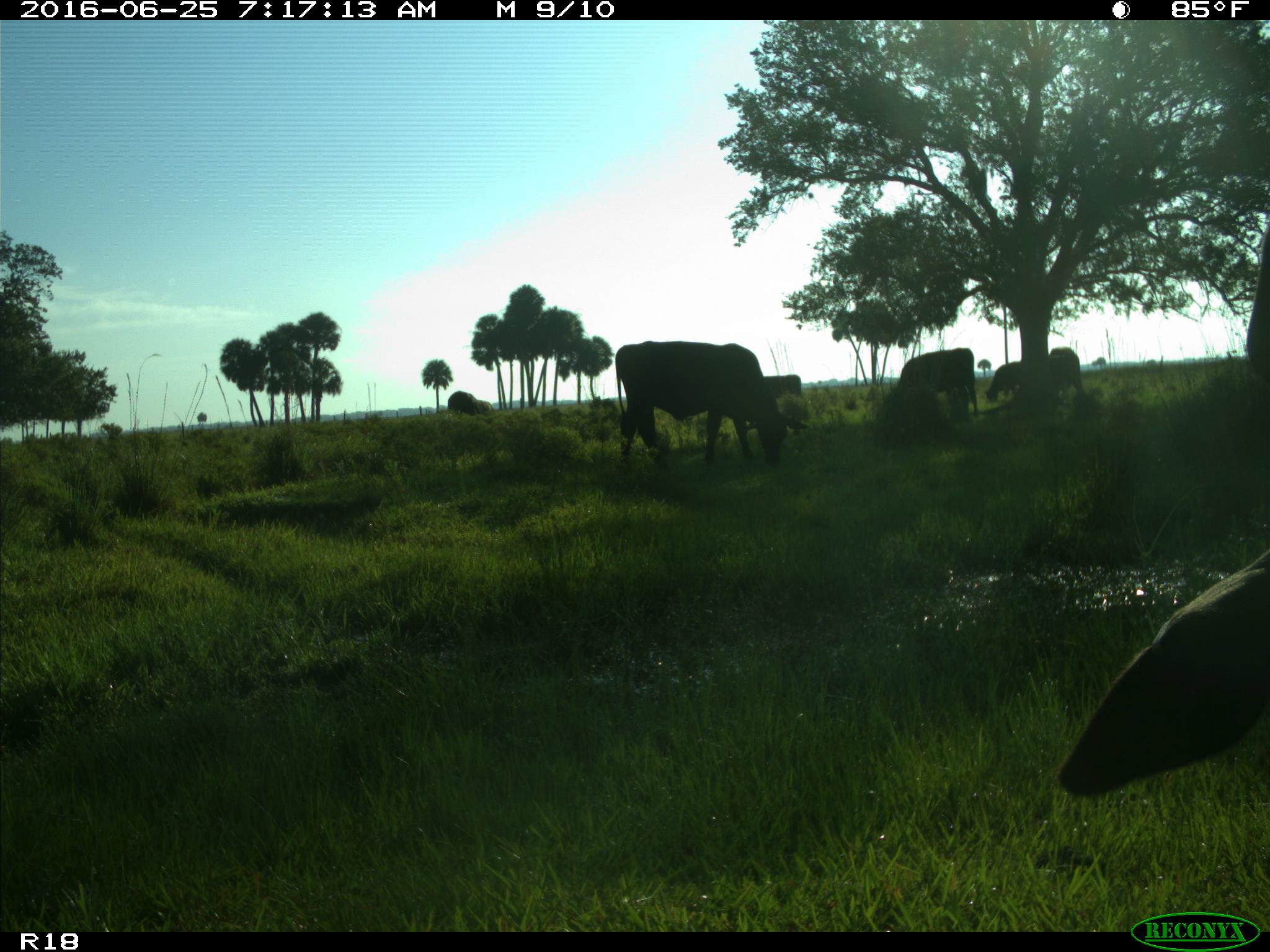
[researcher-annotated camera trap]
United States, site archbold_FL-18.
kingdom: Animalia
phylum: Chordata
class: Mammalia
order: Artiodactyla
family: Bovidae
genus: Bos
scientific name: Bos taurus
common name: domestic cow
Bos taurus (domestic cow).